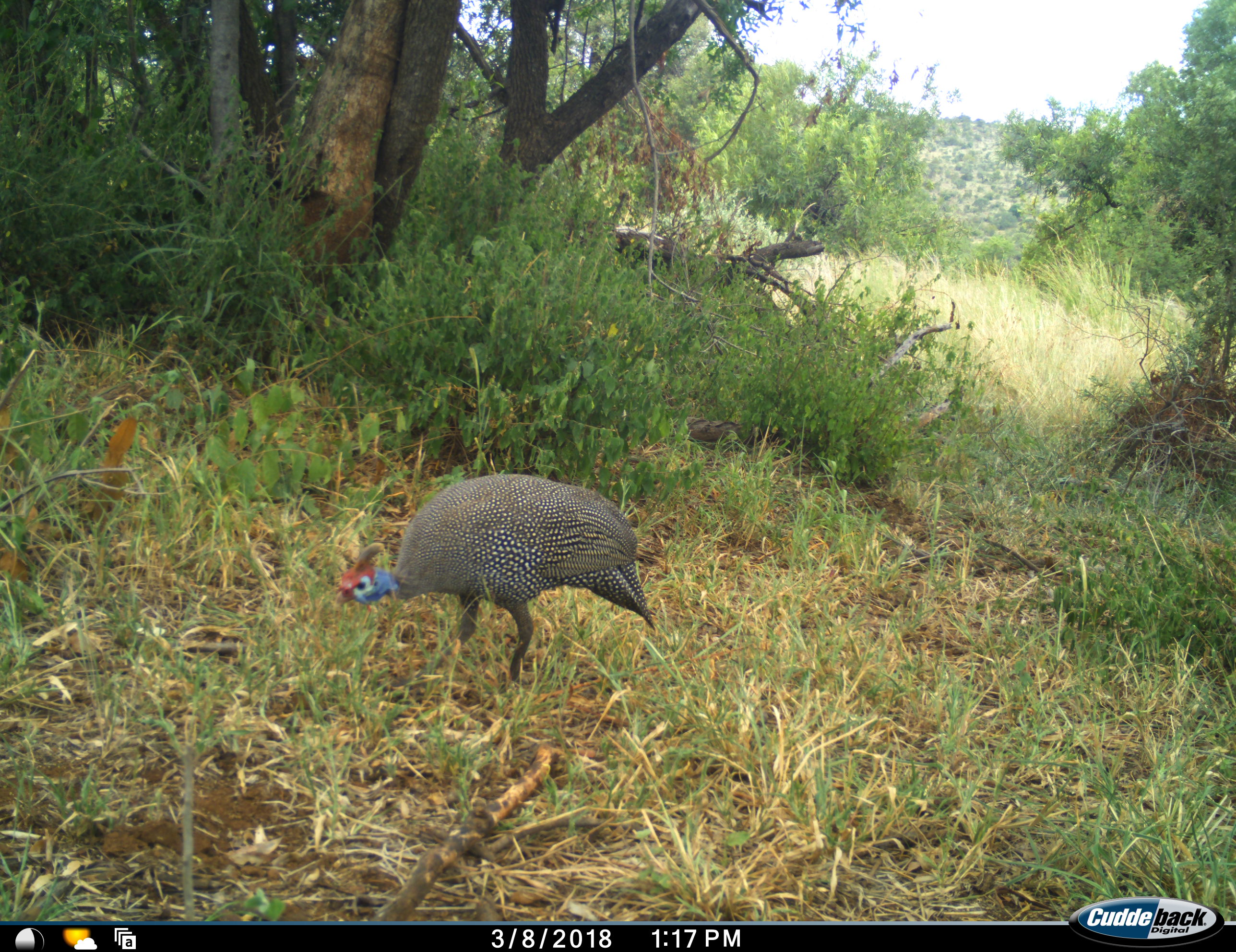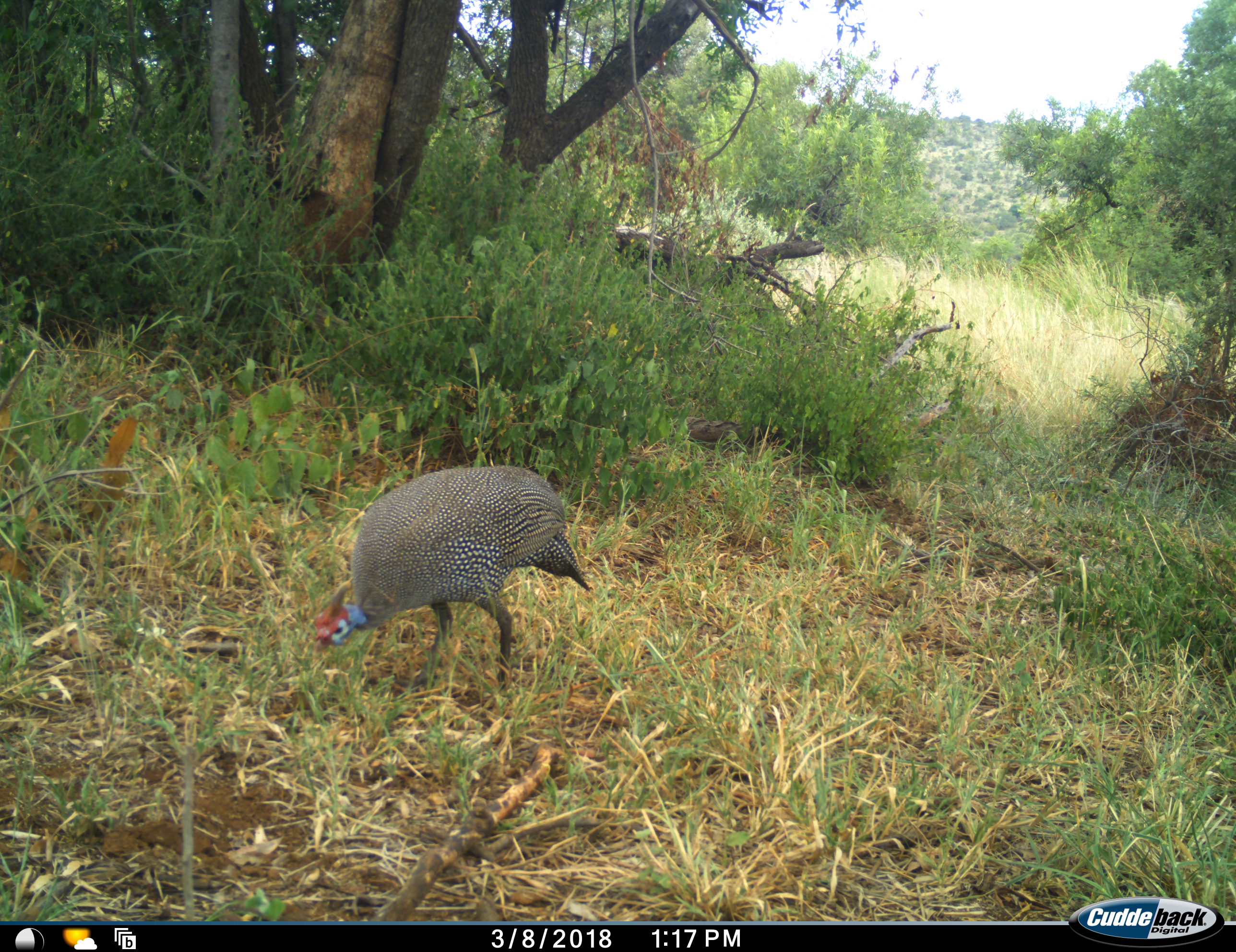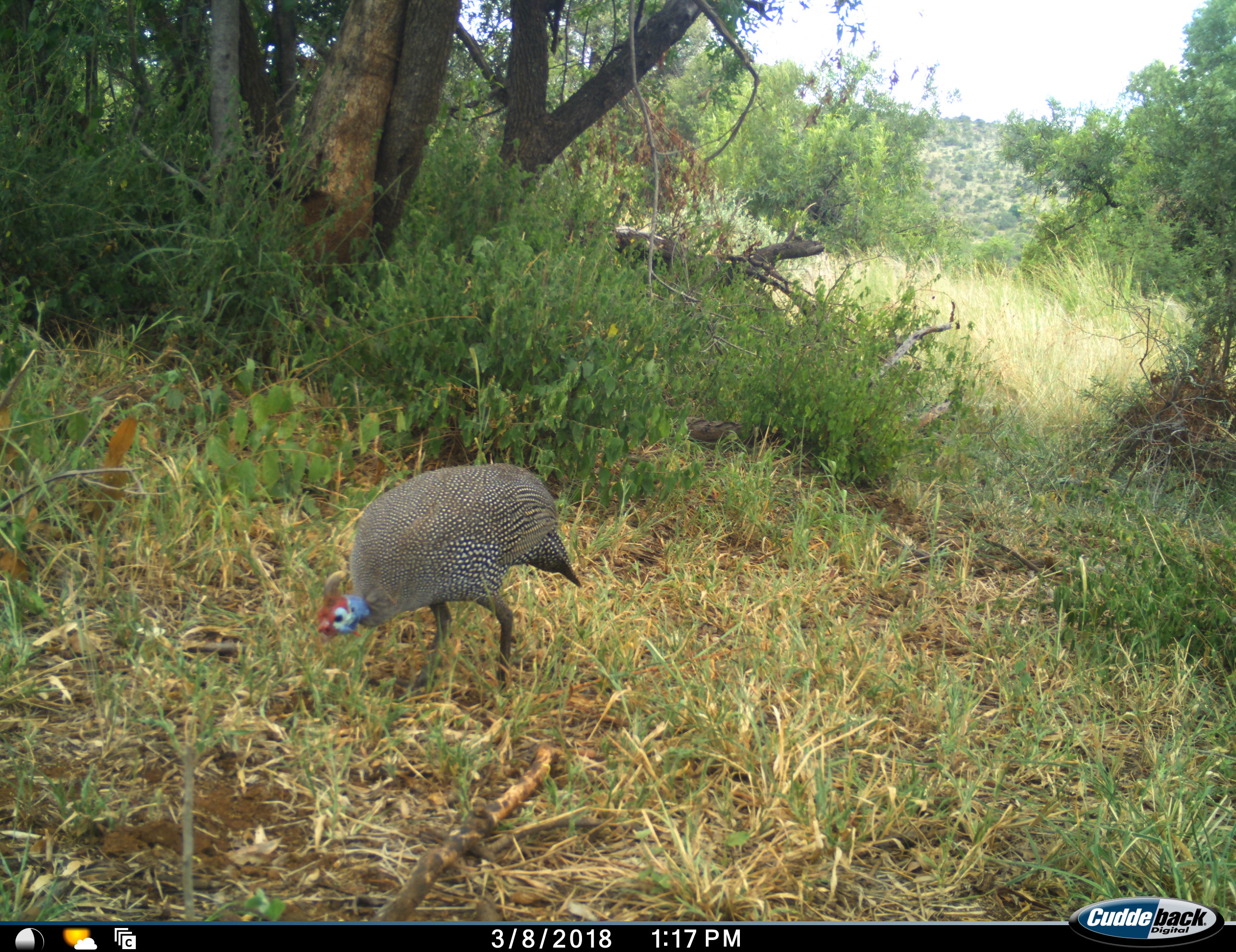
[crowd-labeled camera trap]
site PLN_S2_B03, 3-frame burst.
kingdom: Animalia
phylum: Chordata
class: Aves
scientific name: Aves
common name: bird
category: birdother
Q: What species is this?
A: Birdother (bird) (Aves).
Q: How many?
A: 1.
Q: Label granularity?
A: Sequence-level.